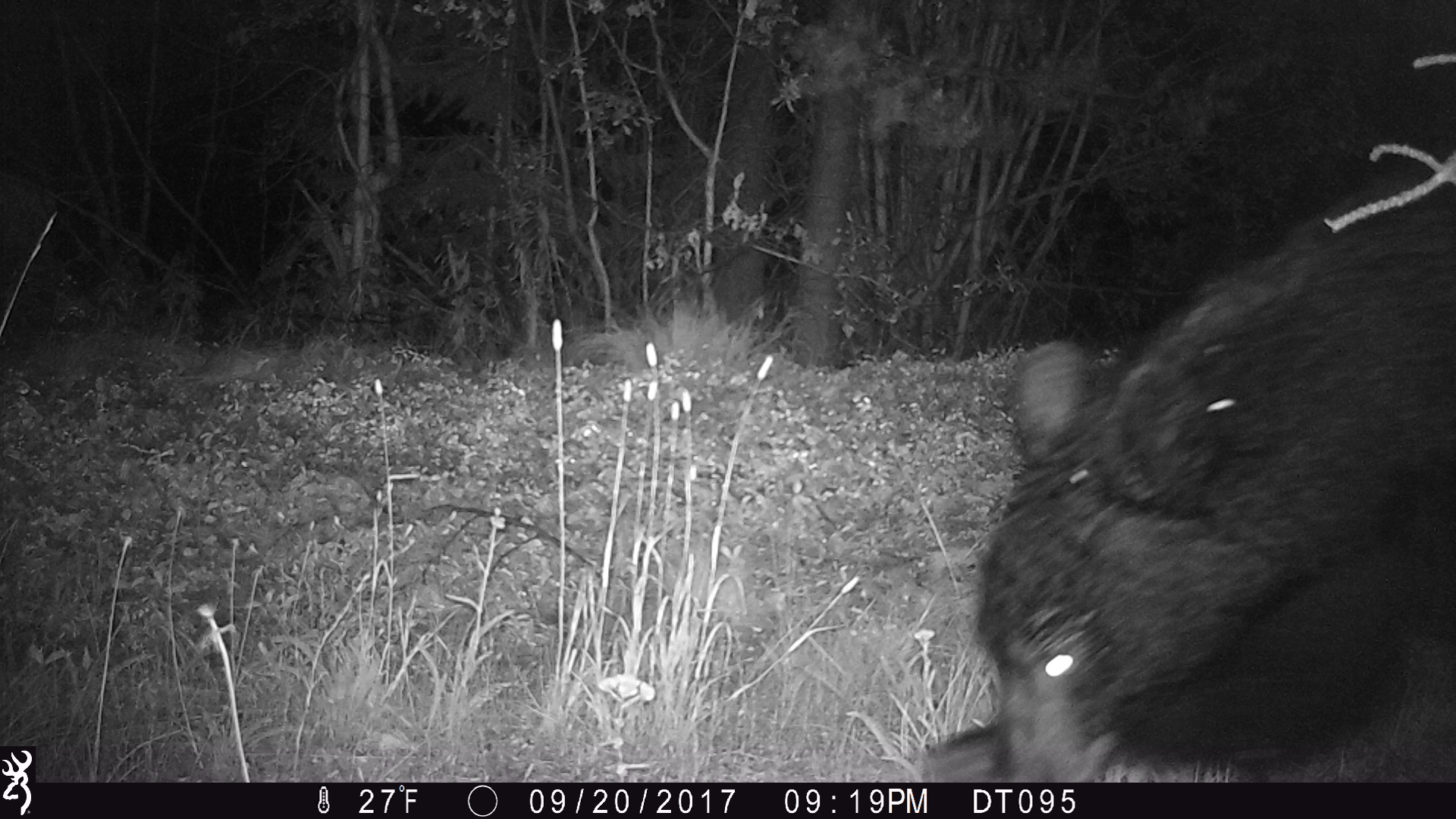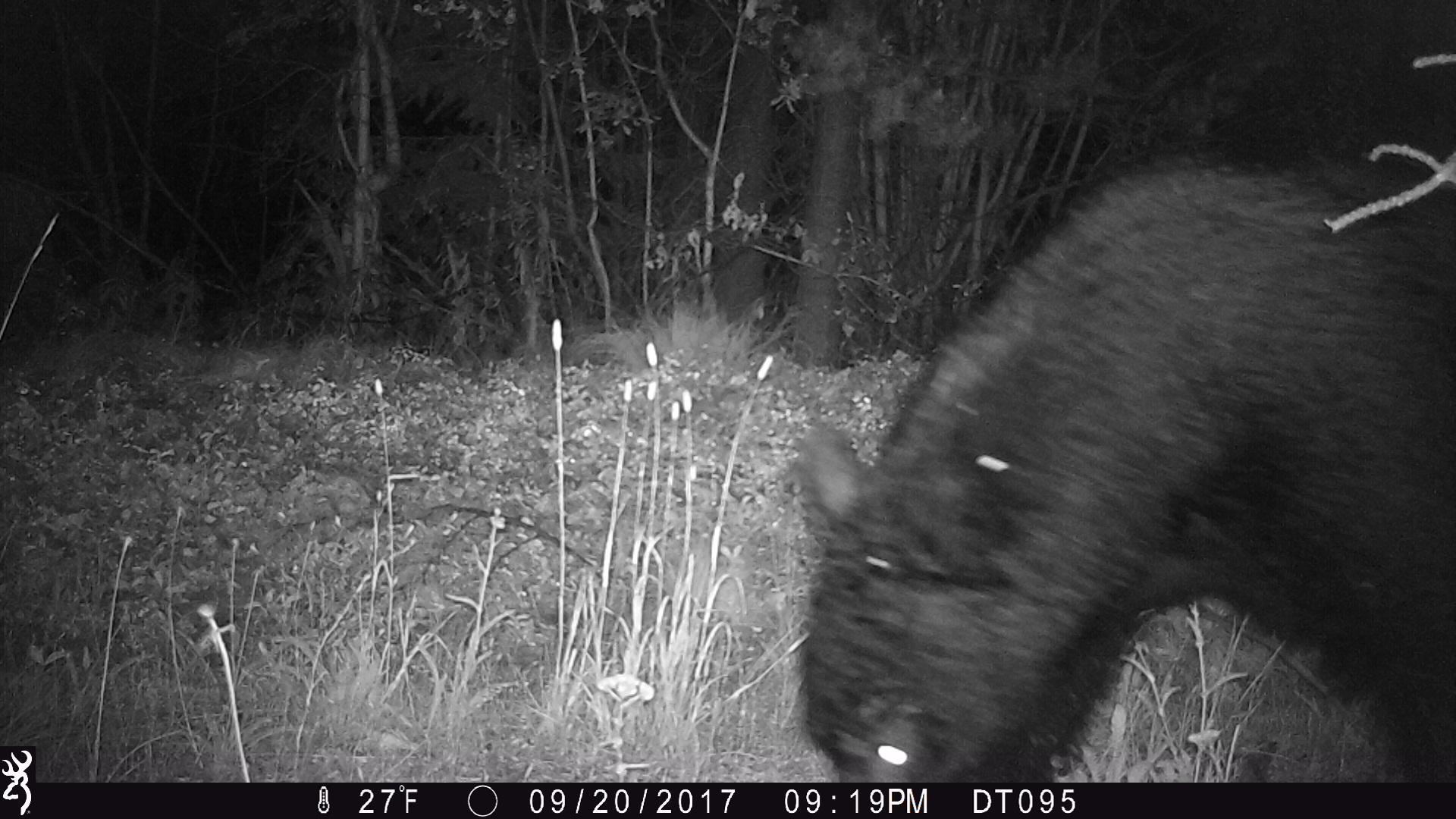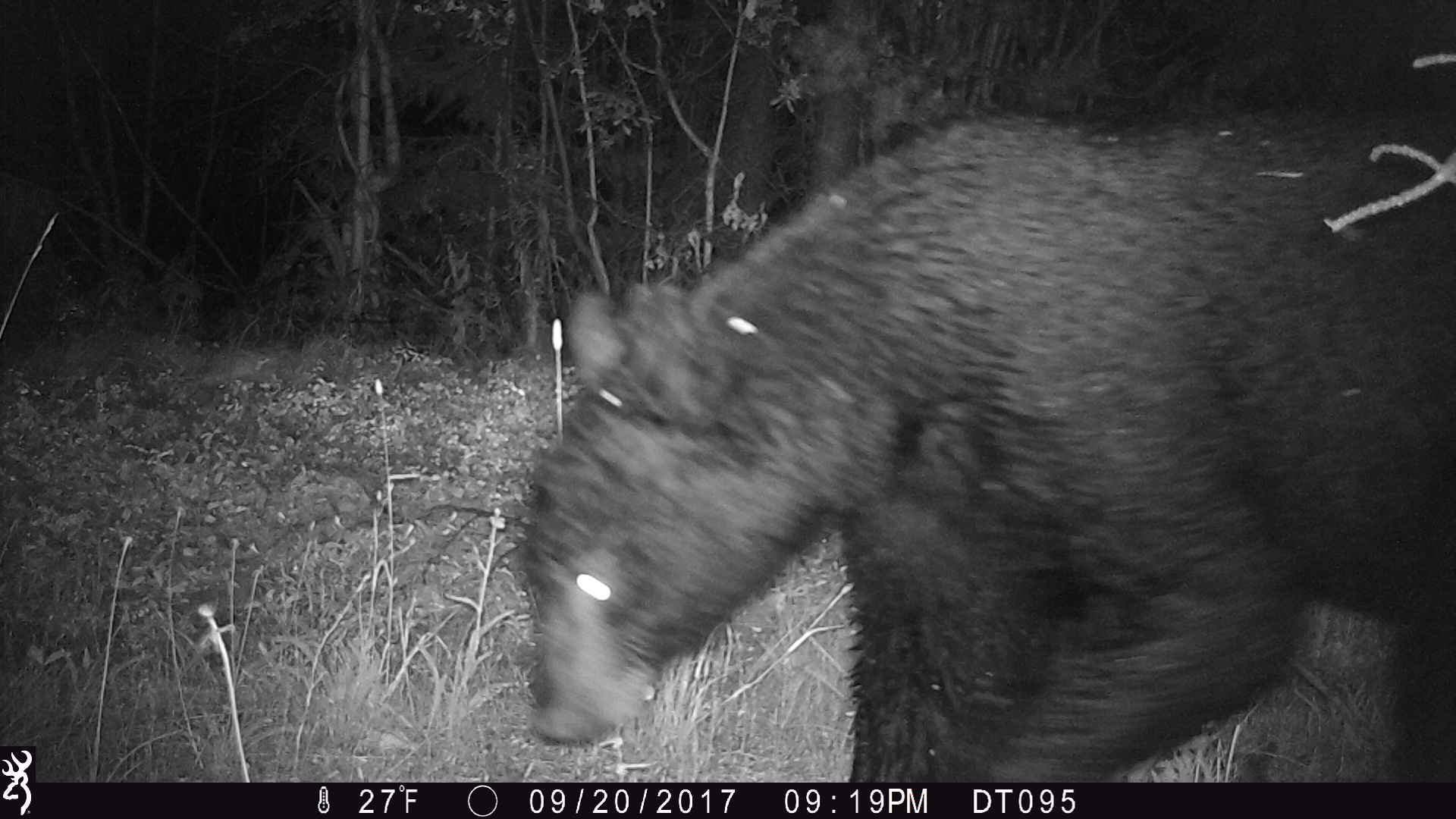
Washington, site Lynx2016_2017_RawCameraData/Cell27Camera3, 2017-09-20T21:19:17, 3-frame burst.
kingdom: Animalia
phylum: Chordata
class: Mammalia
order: Carnivora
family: Ursidae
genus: Ursus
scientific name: Ursus americanus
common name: american black bear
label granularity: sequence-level